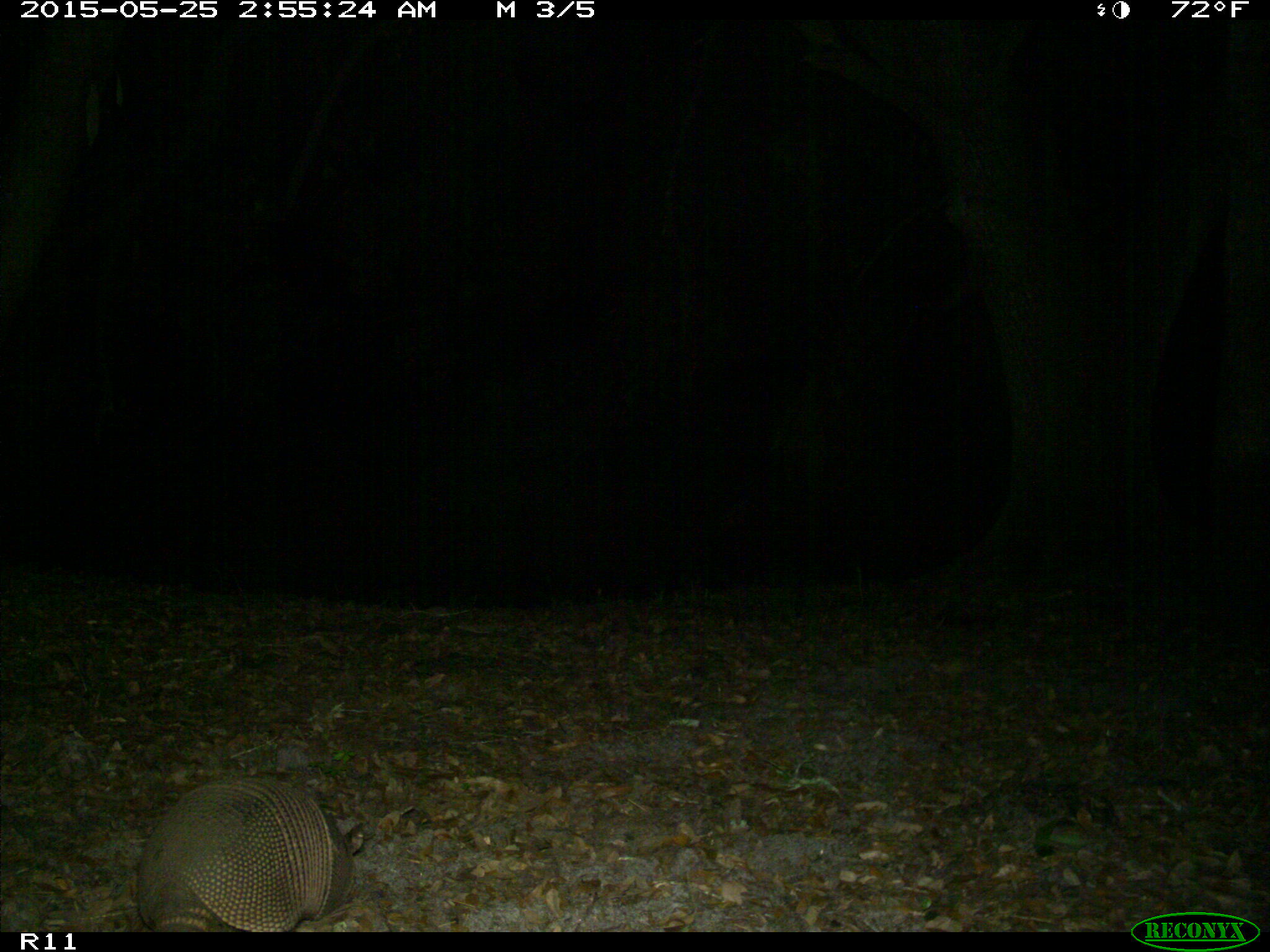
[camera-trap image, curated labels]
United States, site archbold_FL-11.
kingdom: Animalia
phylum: Chordata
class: Mammalia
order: Cingulata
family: Dasypodidae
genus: Dasypus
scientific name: Dasypus novemcinctus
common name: nine-banded armadillo